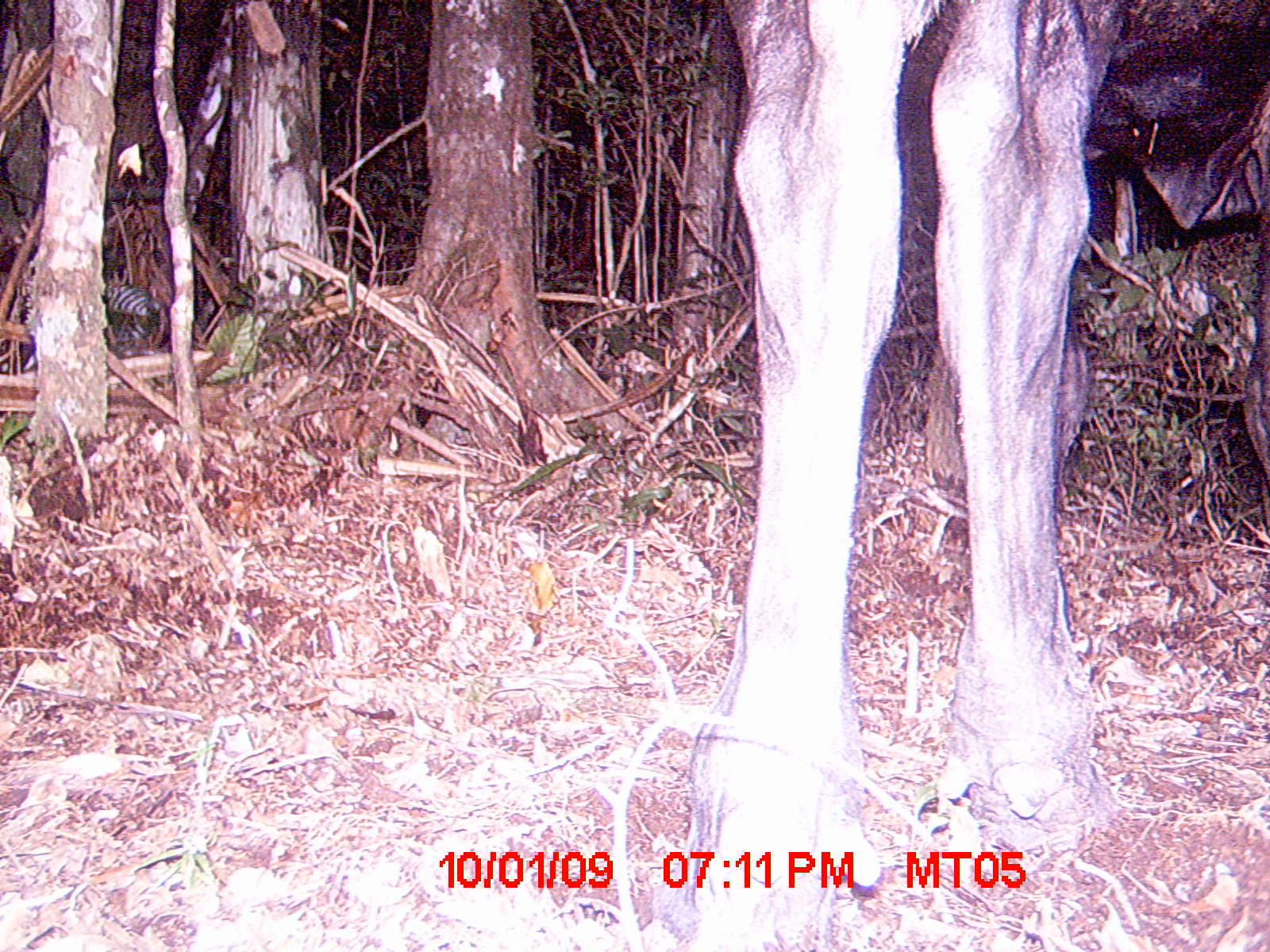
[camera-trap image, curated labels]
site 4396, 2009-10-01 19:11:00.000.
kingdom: Animalia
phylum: Chordata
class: Mammalia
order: Artiodactyla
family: Bovidae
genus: Bos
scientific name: Bos taurus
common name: domestic cattle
Bos taurus (domestic cattle), count 2.